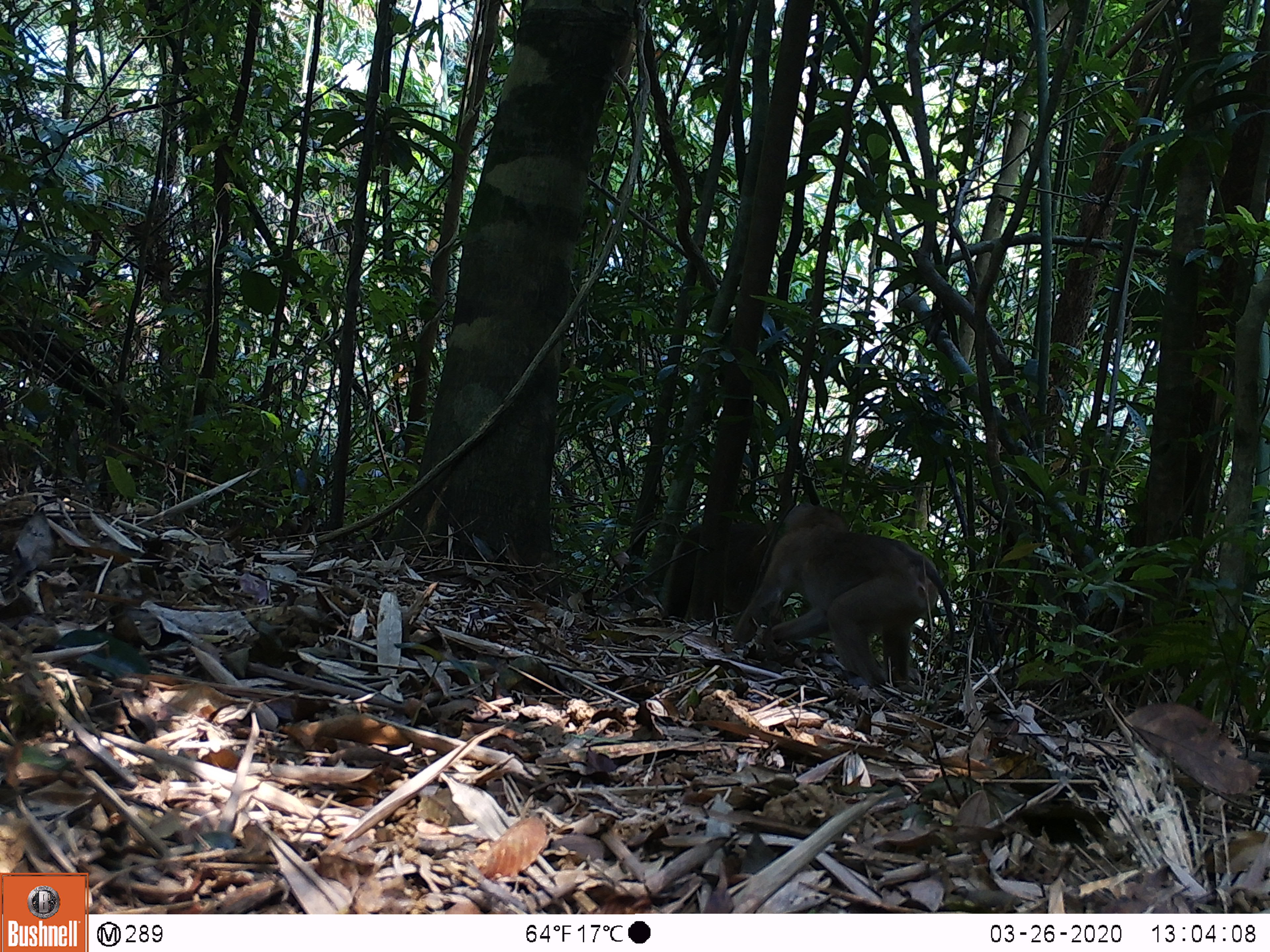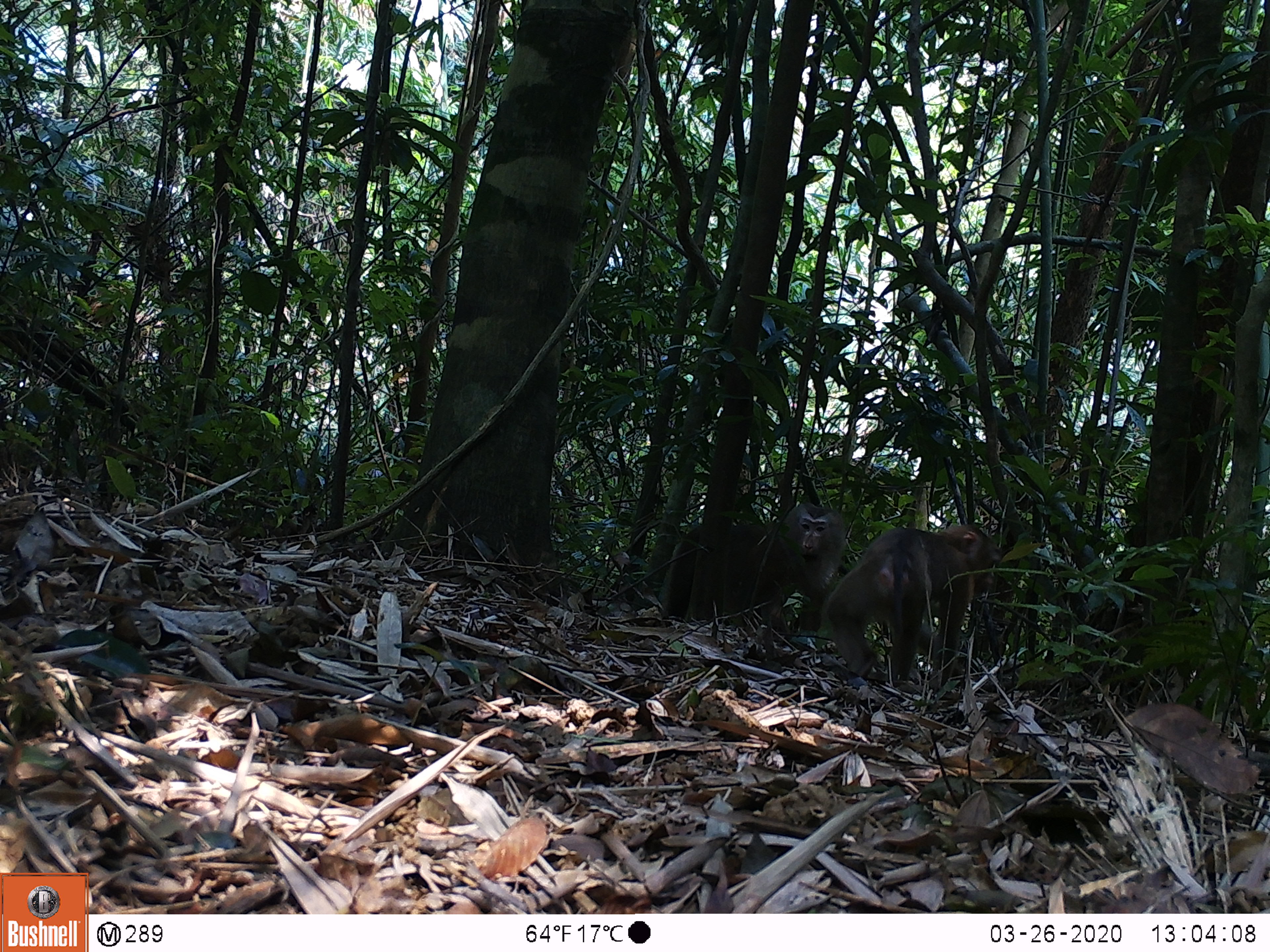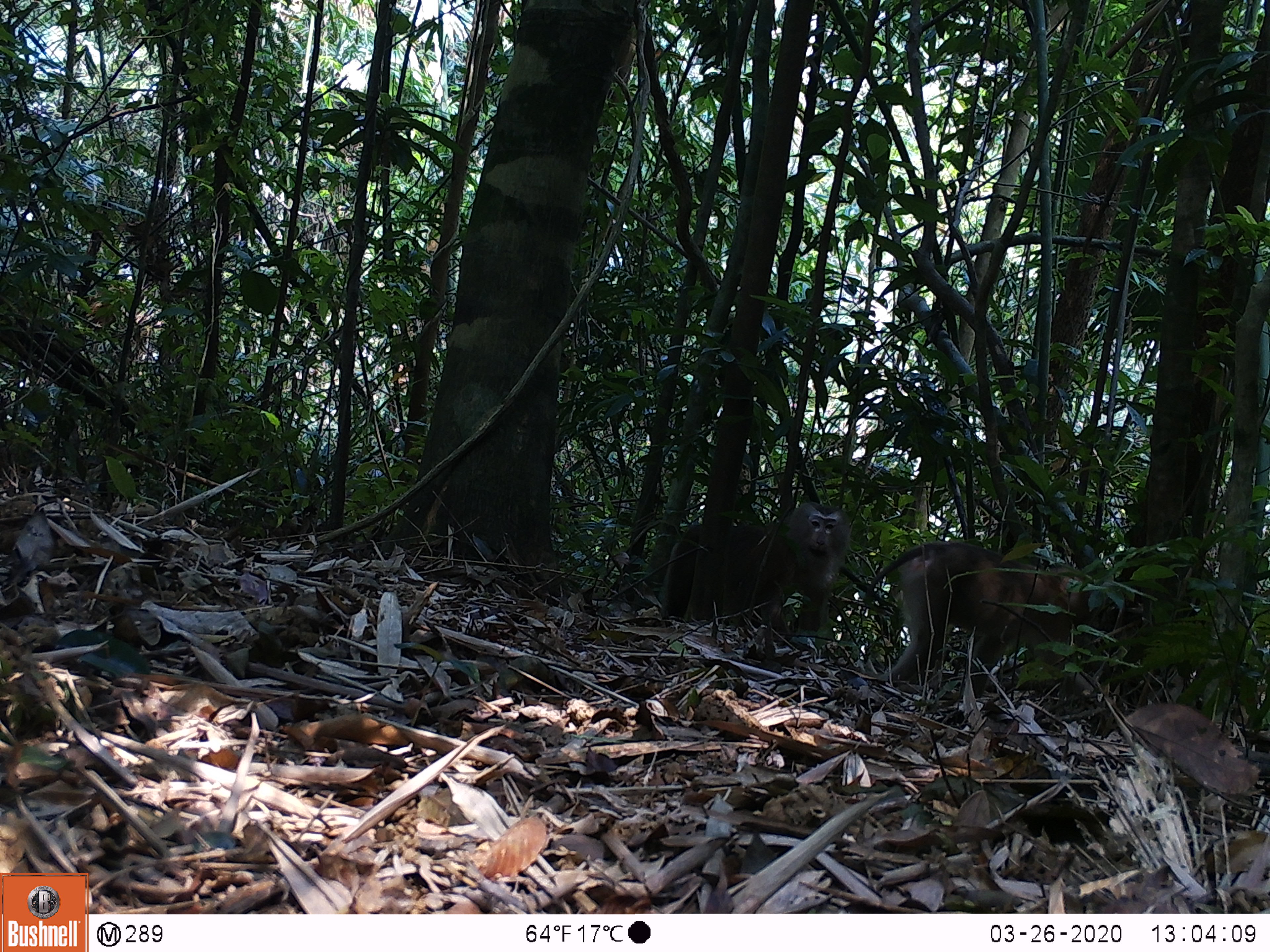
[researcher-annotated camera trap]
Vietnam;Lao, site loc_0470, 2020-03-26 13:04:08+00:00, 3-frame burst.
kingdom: Animalia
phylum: Chordata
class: Mammalia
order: Primates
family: Cercopithecidae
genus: Macaca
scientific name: Macaca nemestrina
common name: pig-tailed macaque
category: pig tailed macaque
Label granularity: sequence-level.